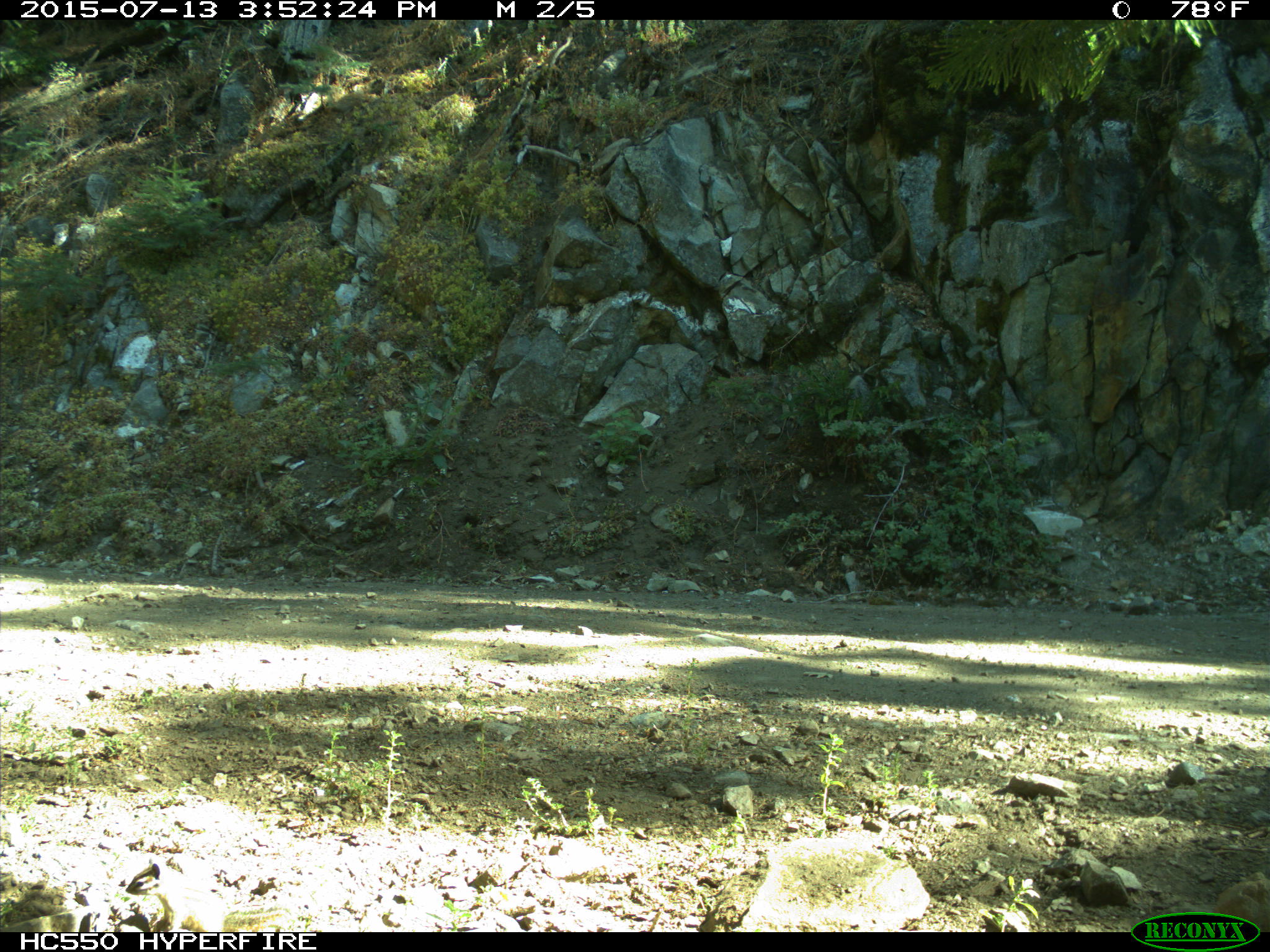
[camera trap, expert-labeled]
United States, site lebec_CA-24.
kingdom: Animalia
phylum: Chordata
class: Mammalia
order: Rodentia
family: Sciuridae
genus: Tamias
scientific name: Tamias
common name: chipmunk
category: unidentified chipmunk